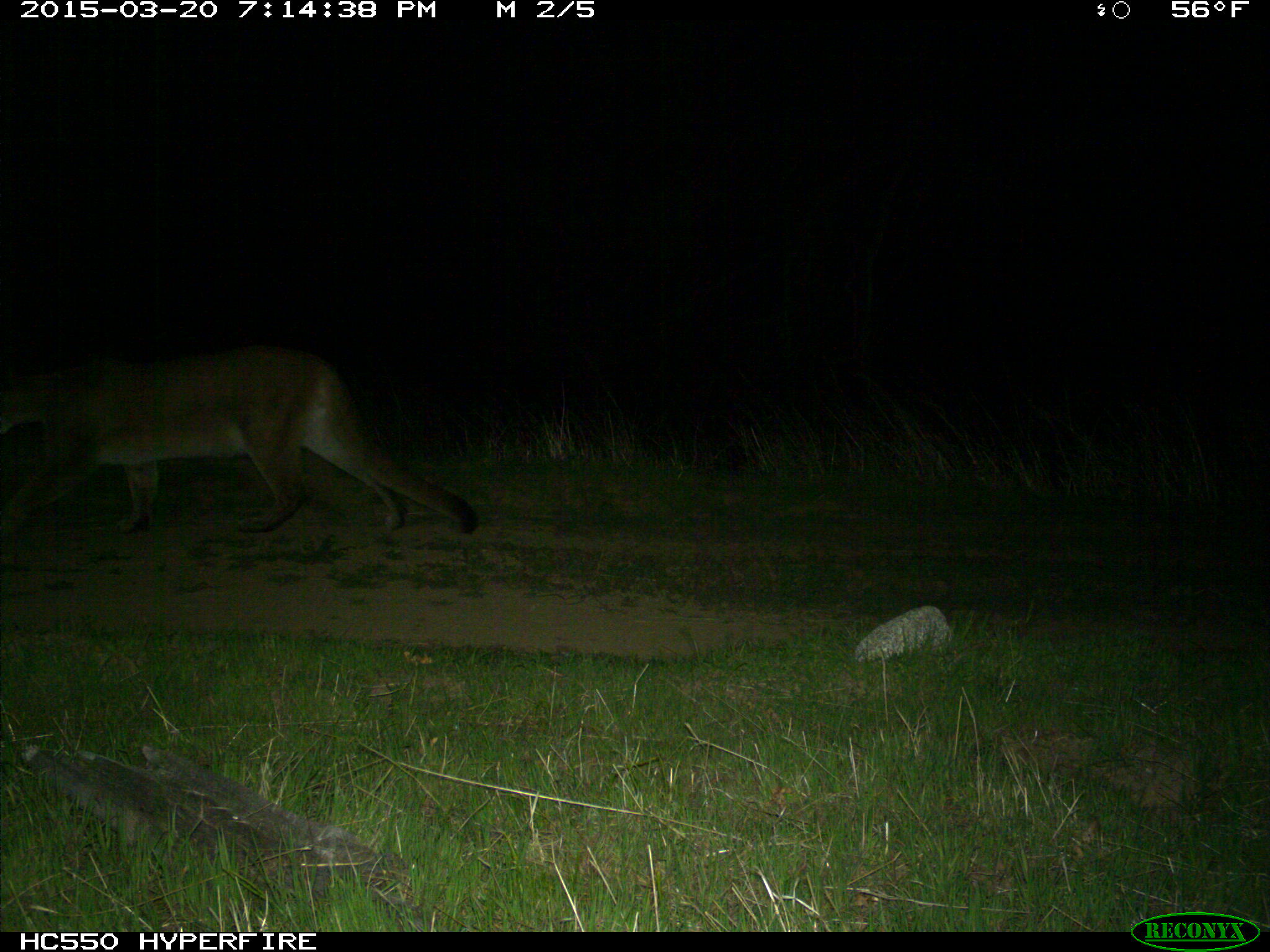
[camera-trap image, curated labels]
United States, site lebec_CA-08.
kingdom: Animalia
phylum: Chordata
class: Mammalia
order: Carnivora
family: Felidae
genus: Puma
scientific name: Puma concolor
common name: mountain lion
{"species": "Puma concolor (mountain lion)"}